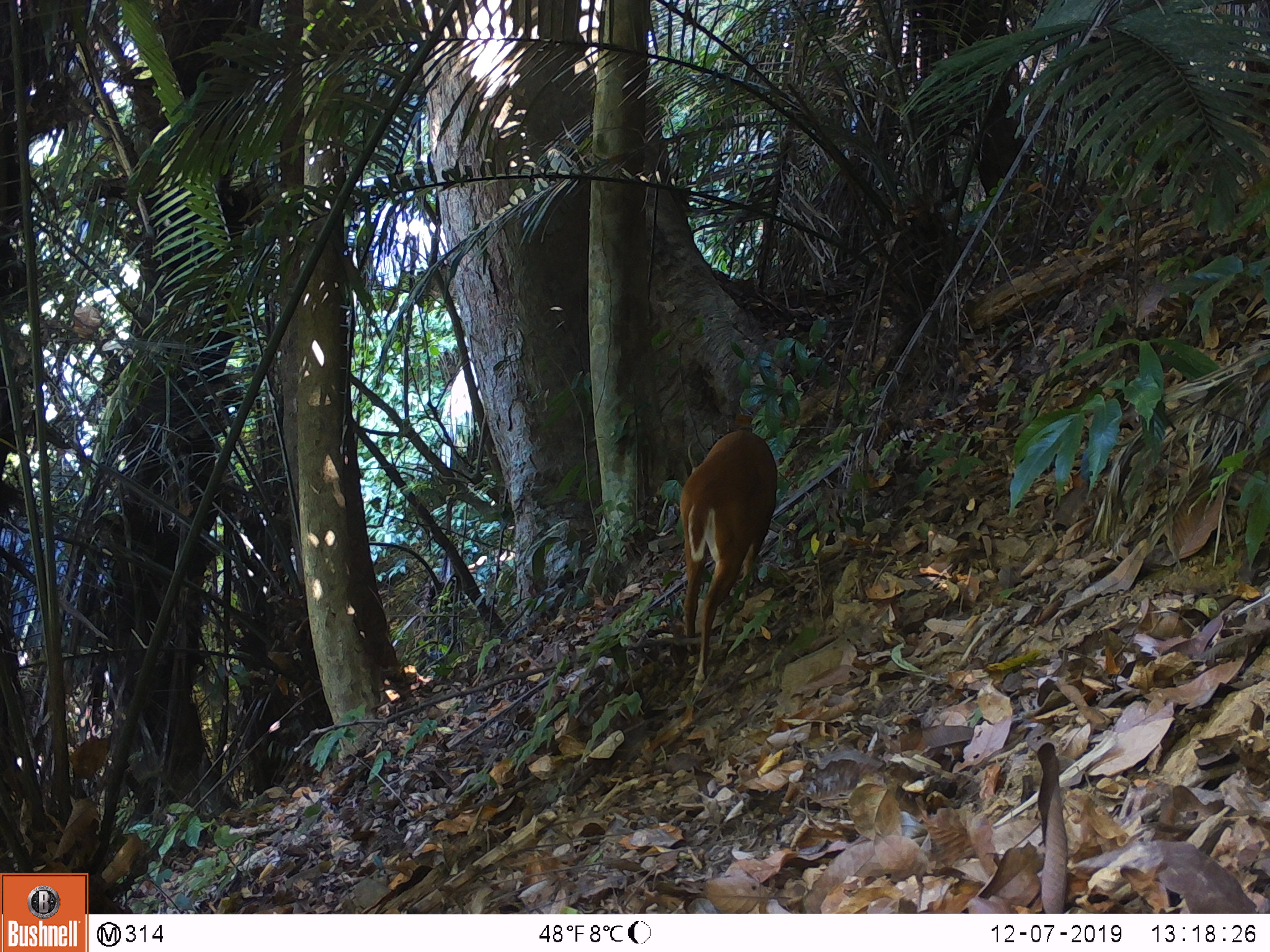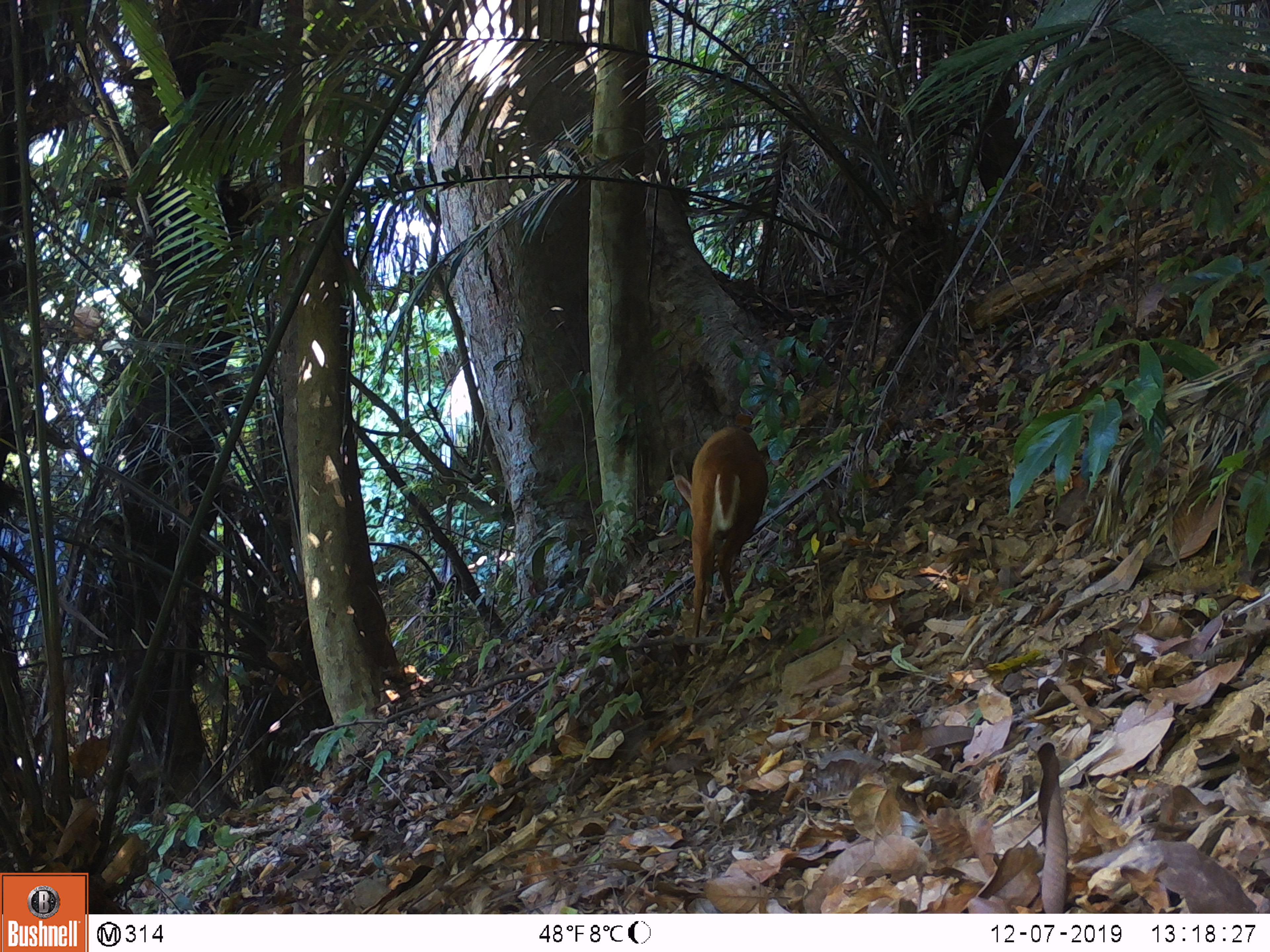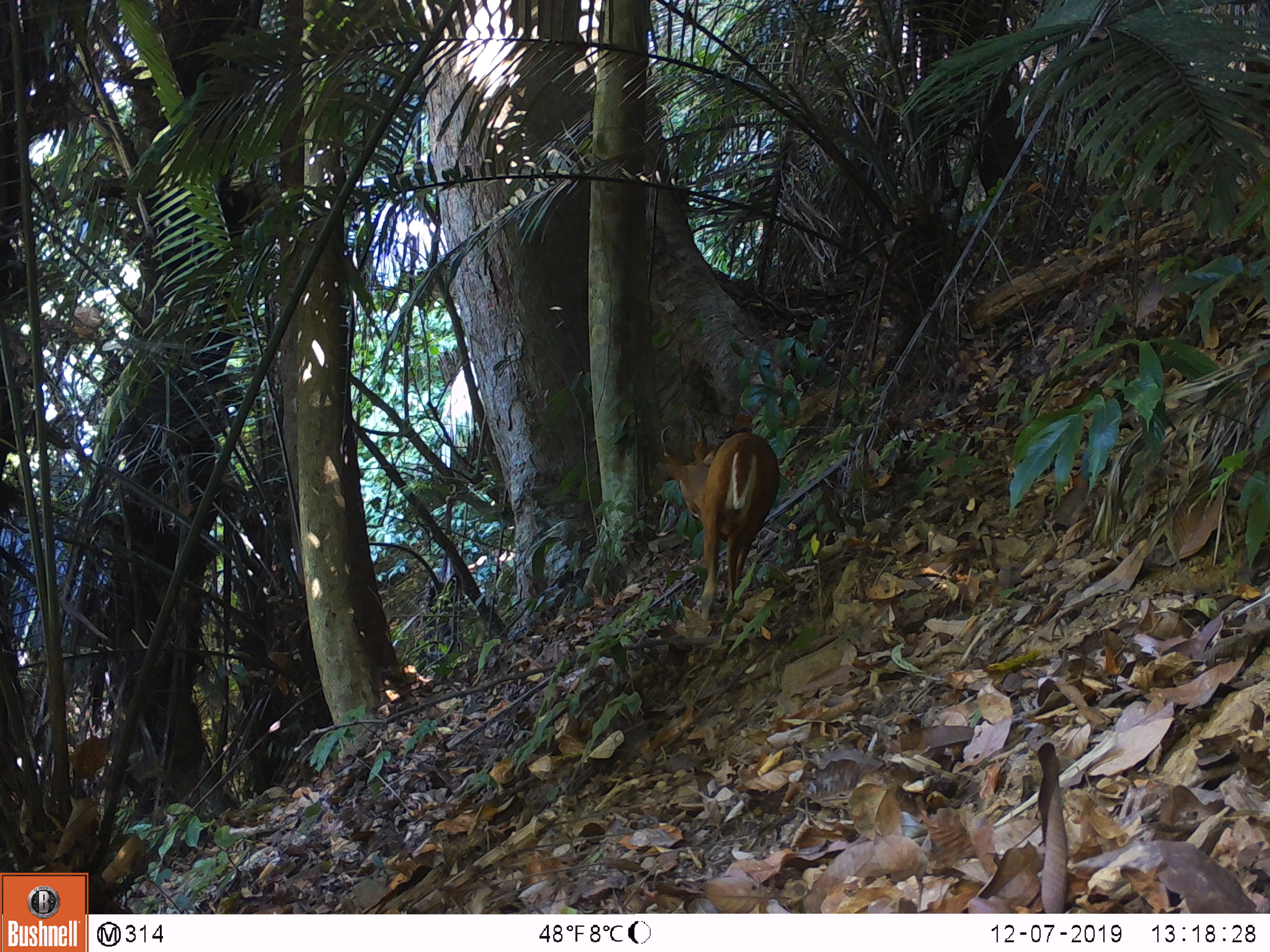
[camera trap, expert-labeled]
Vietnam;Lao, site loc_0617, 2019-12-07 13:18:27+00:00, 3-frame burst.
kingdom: Animalia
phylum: Chordata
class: Mammalia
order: Artiodactyla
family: Cervidae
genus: Muntiacus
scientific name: Muntiacus muntjak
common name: red muntjac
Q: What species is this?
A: Red muntjac (Muntiacus muntjak).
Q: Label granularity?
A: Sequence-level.